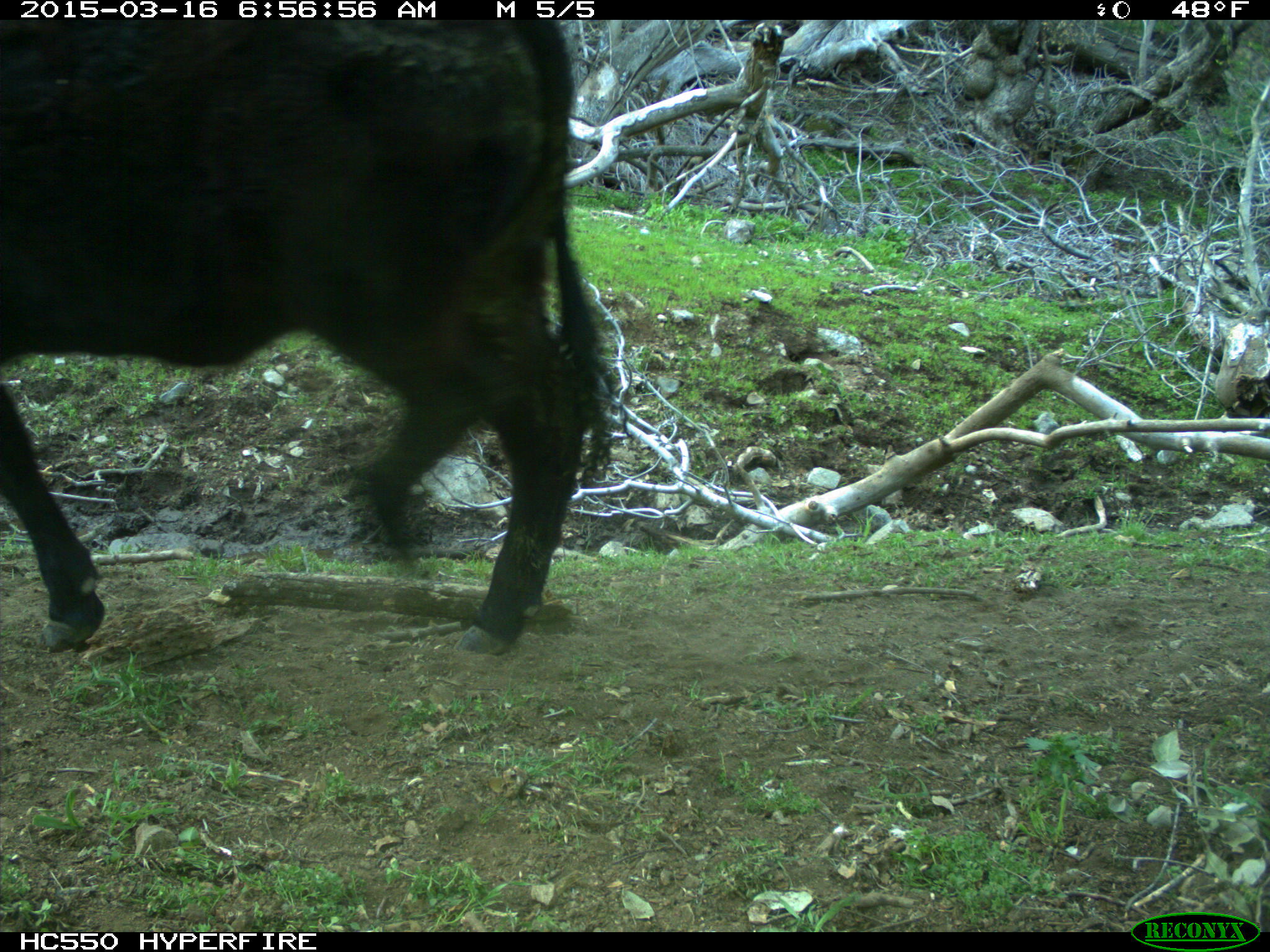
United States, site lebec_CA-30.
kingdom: Animalia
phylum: Chordata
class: Mammalia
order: Artiodactyla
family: Bovidae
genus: Bos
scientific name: Bos taurus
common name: domestic cow